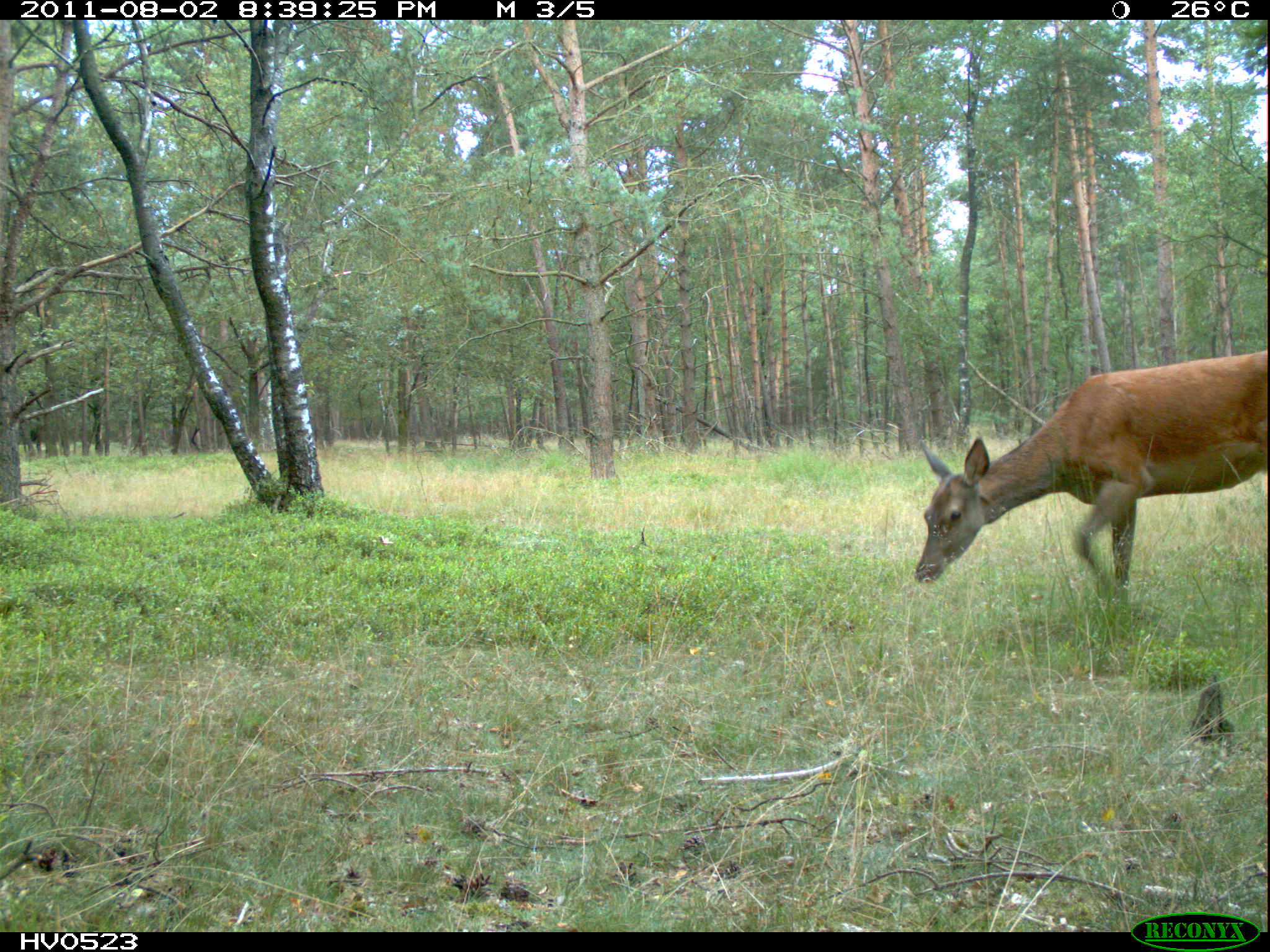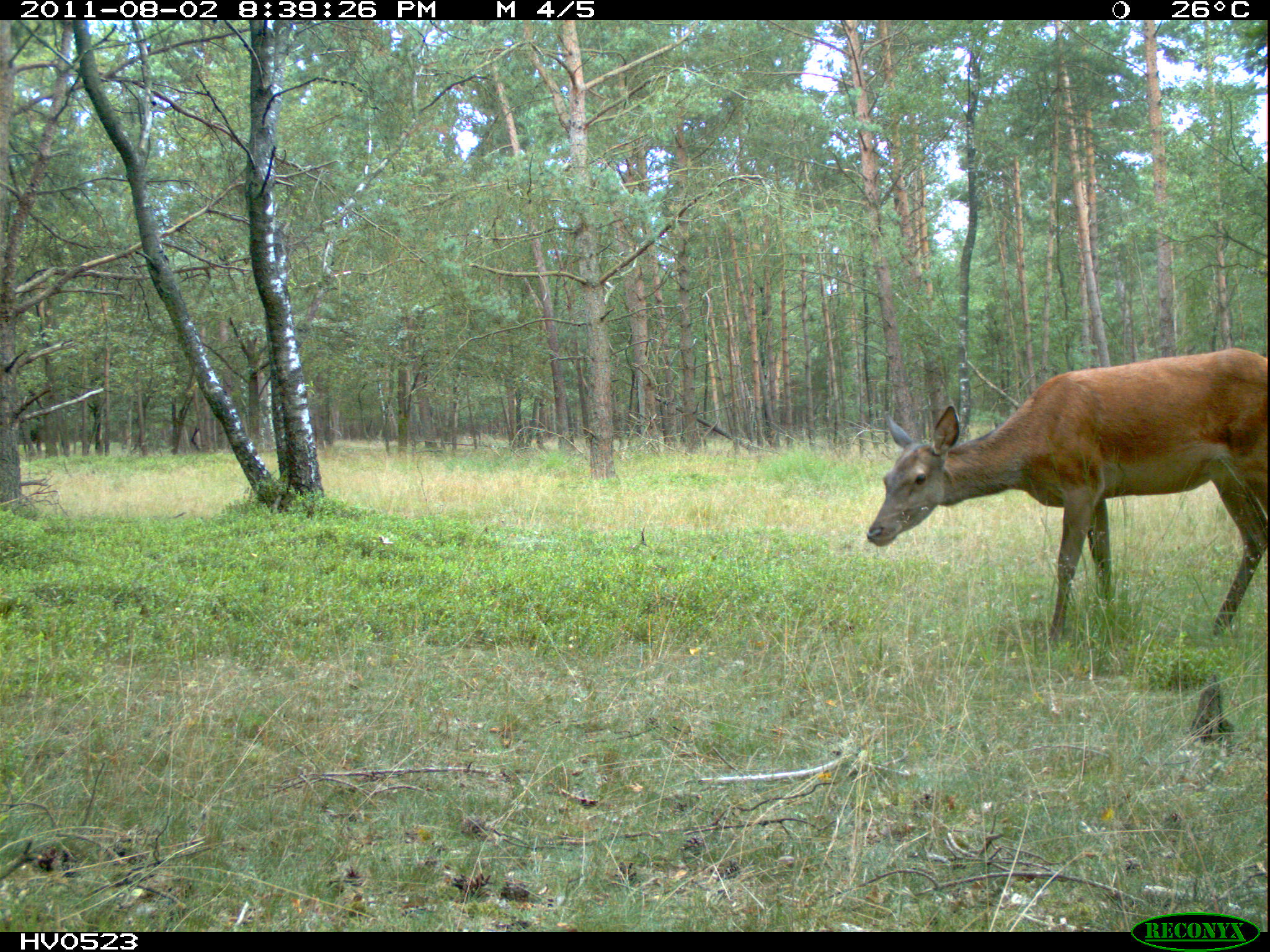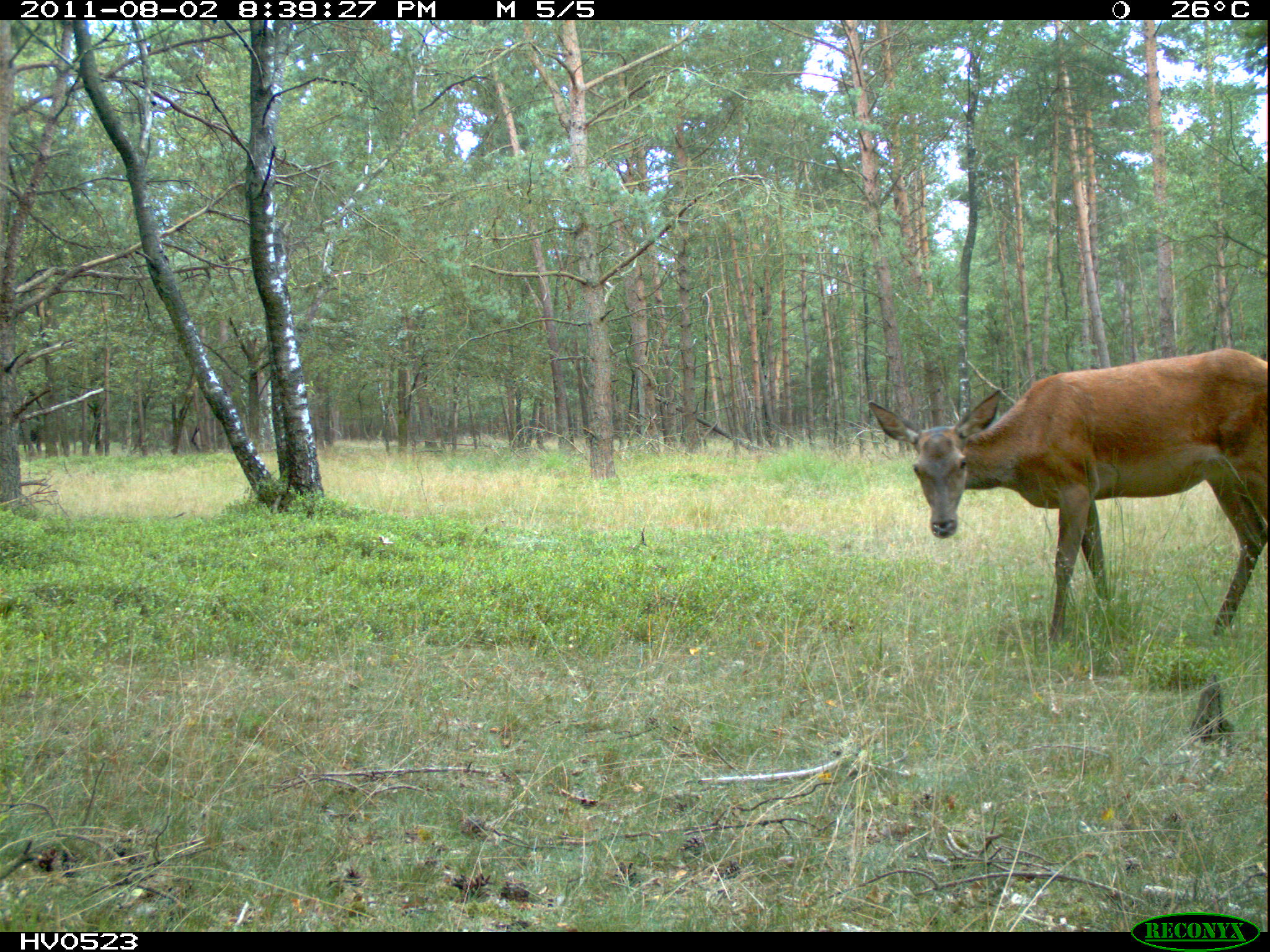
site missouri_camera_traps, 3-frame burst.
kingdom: Animalia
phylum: Chordata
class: Mammalia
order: Artiodactyla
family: Cervidae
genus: Cervus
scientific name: Cervus elaphus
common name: red deer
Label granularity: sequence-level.